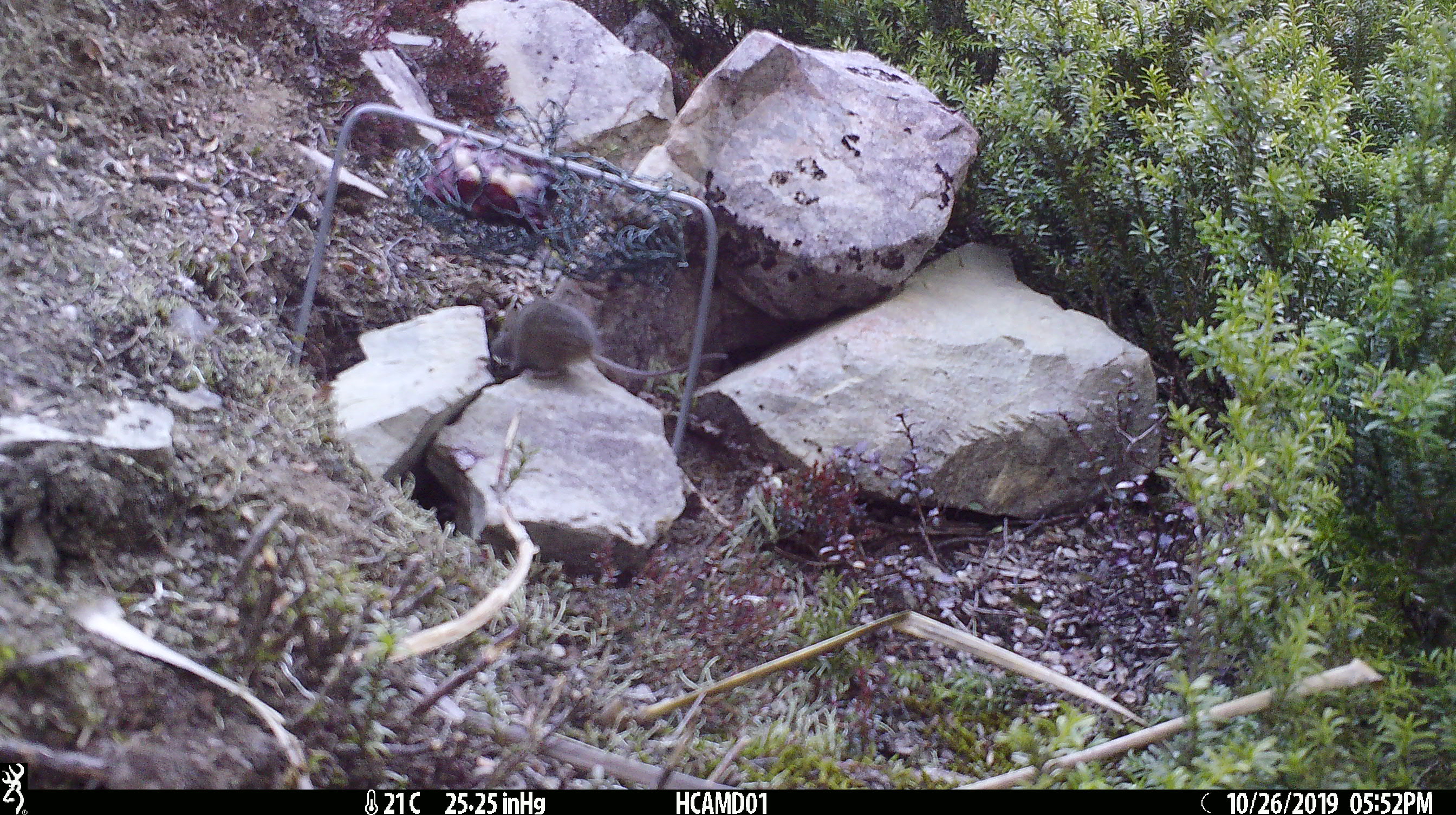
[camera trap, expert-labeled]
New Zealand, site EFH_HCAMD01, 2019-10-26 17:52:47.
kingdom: Animalia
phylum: Chordata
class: Mammalia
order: Rodentia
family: Muridae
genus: Mus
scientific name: Mus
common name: mouse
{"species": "mouse (Mus)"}